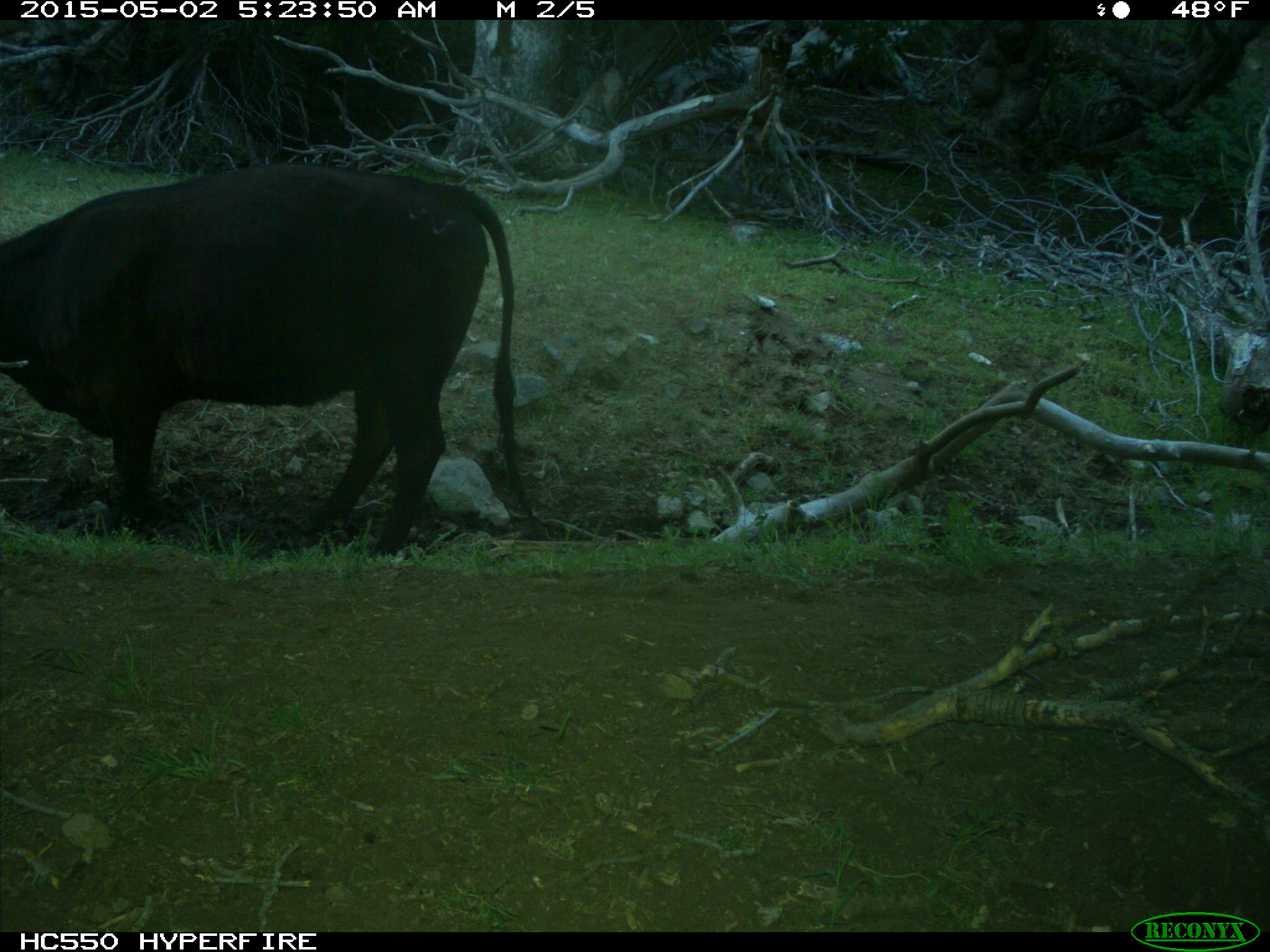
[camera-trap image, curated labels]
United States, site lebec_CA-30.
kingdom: Animalia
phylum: Chordata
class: Mammalia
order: Artiodactyla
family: Bovidae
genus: Bos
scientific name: Bos taurus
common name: domestic cow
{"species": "Bos taurus (domestic cow)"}